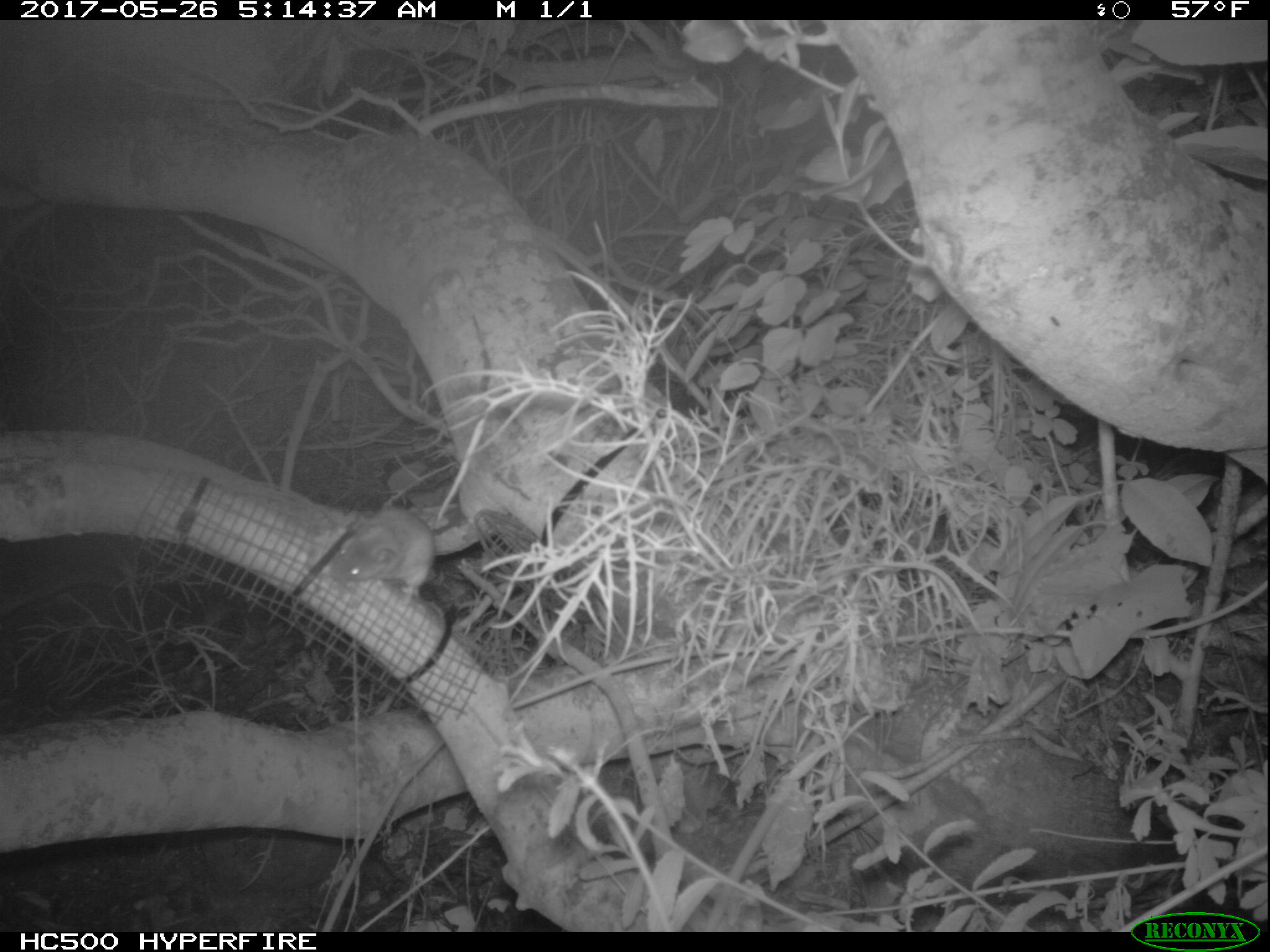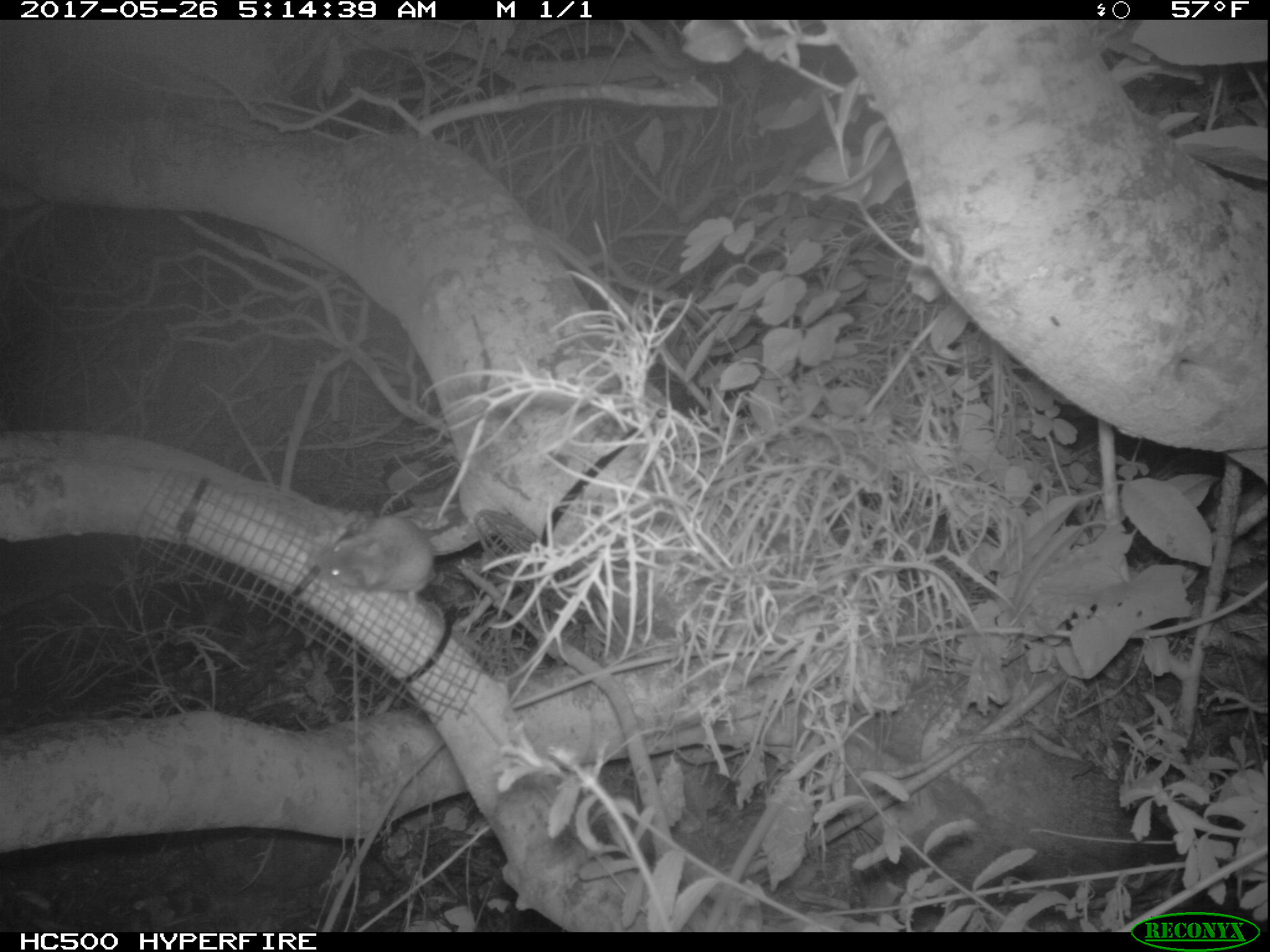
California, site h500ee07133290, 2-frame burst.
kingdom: Animalia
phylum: Chordata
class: Mammalia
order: Rodentia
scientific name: Rodentia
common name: rodent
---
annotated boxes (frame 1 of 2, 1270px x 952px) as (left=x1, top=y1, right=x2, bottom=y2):
rodent: (left=331, top=506, right=445, bottom=619)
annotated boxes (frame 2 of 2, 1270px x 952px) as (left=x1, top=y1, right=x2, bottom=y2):
rodent: (left=323, top=514, right=435, bottom=612)